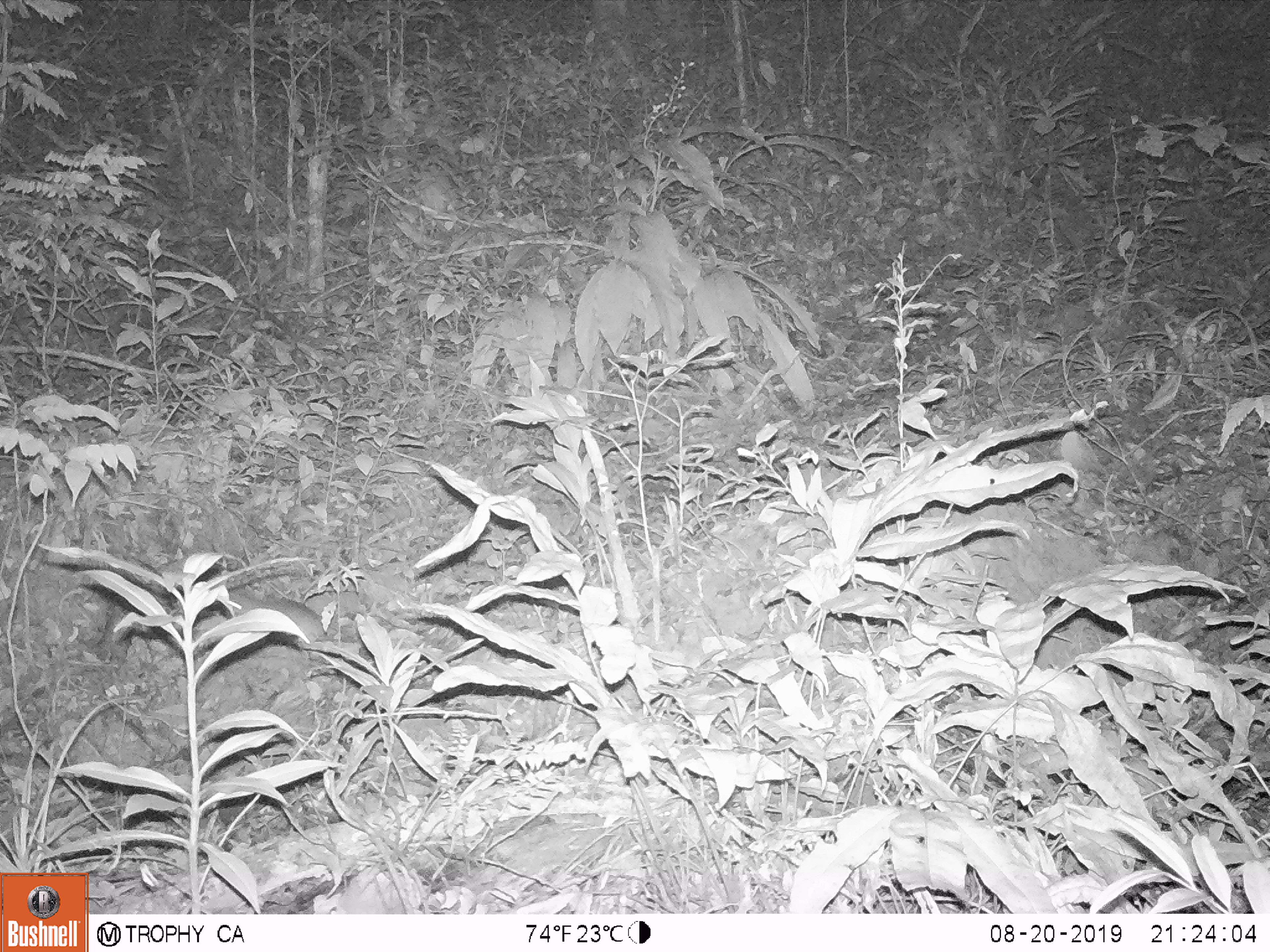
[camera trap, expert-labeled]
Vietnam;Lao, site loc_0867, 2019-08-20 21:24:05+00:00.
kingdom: Animalia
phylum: Chordata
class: Mammalia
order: Rodentia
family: Muridae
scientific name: Muridae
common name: old-world mice and rats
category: unidentified murid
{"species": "unidentified murid (old-world mice and rats) (Muridae)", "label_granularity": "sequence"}